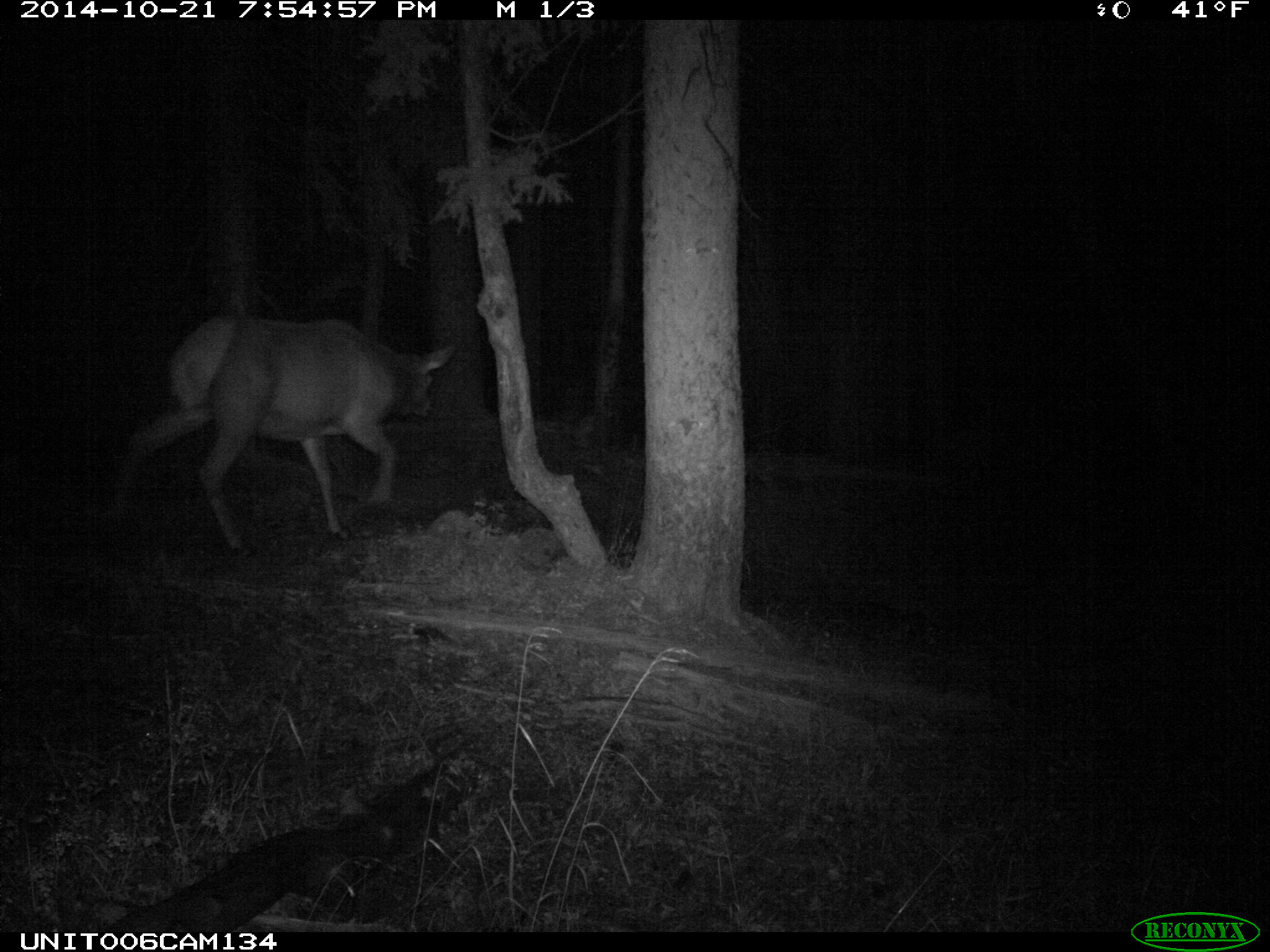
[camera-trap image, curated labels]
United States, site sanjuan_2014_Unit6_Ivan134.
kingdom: Animalia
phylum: Chordata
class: Mammalia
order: Artiodactyla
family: Cervidae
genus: Cervus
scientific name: Cervus elaphus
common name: red deer